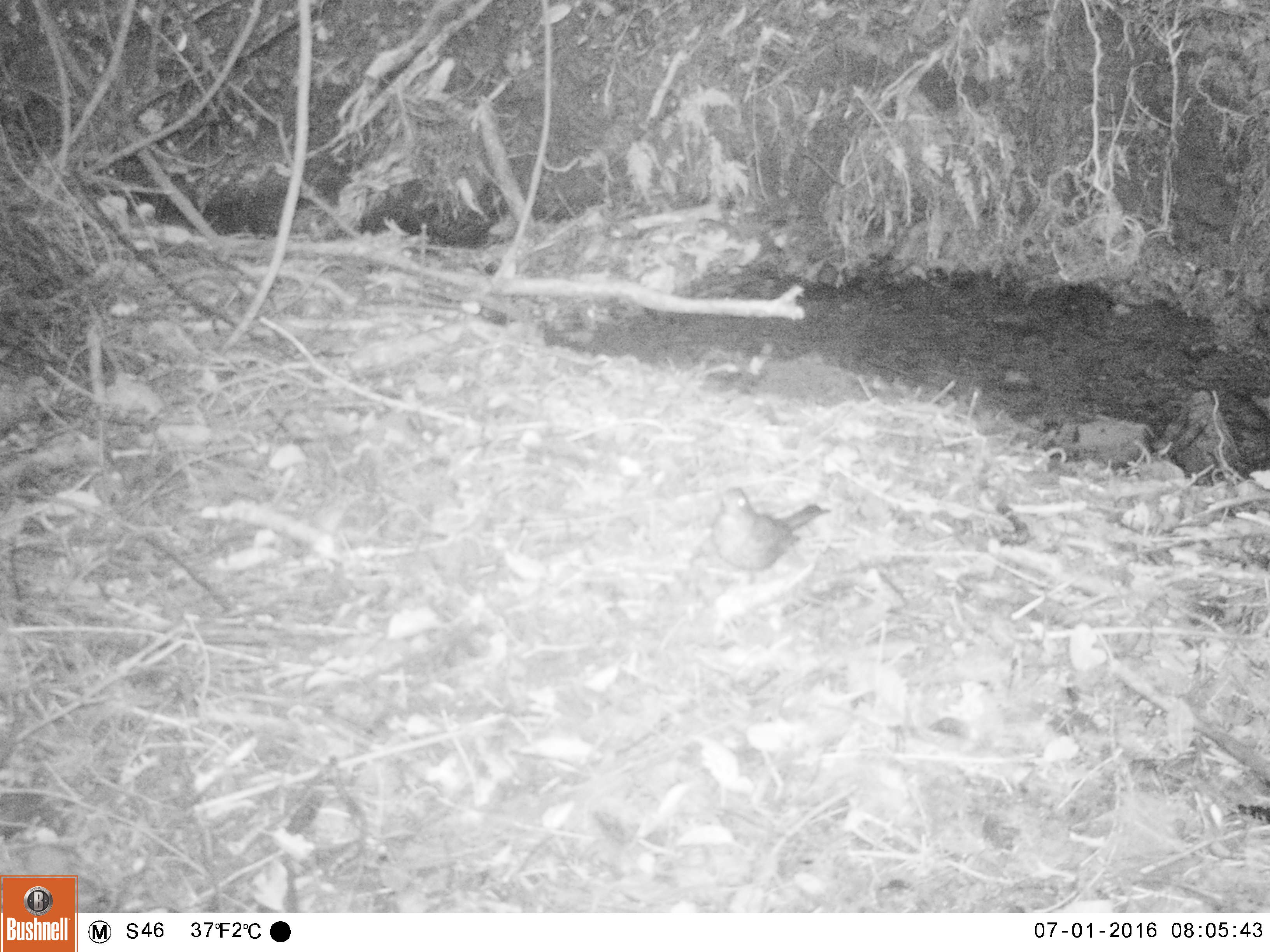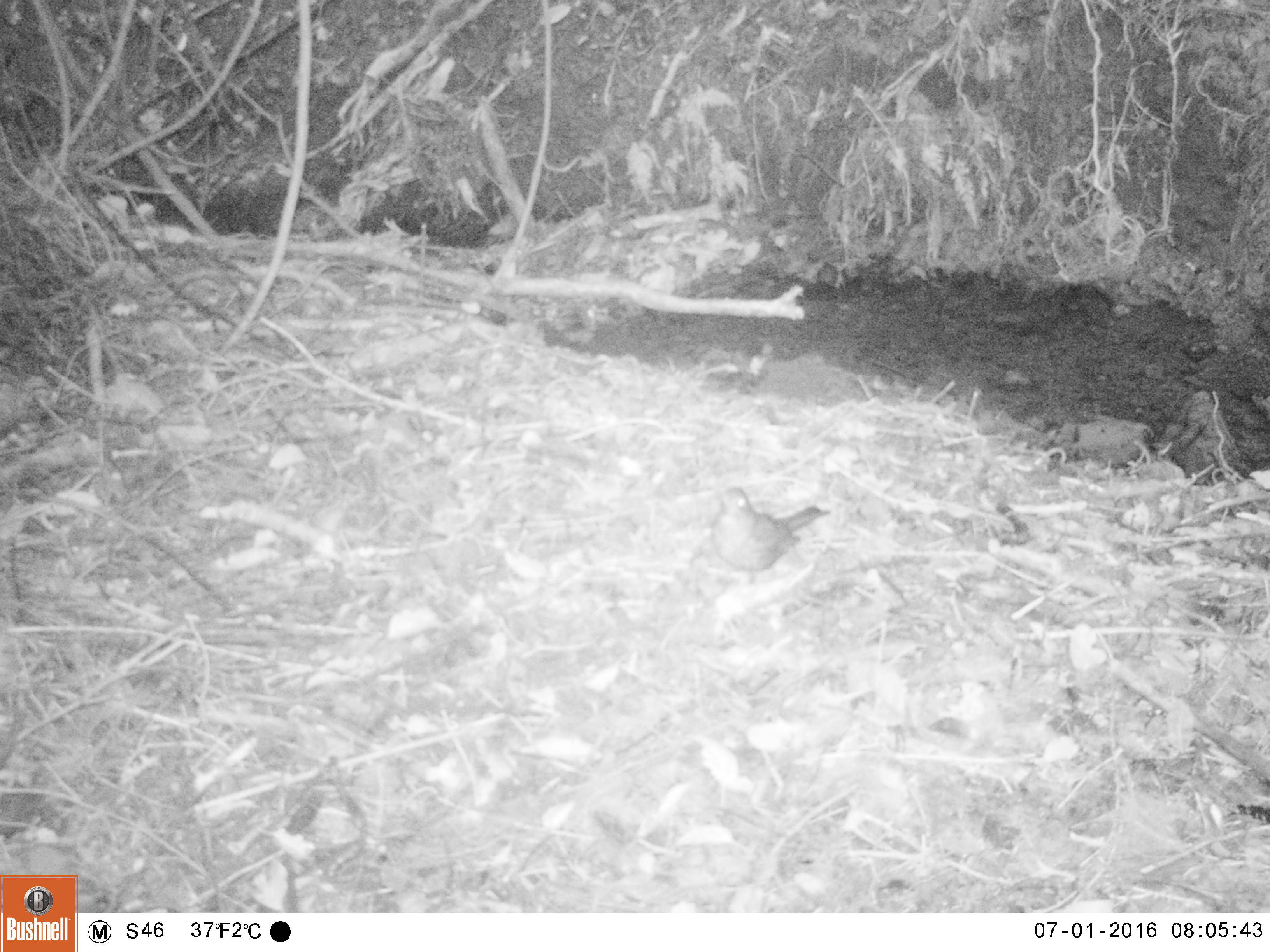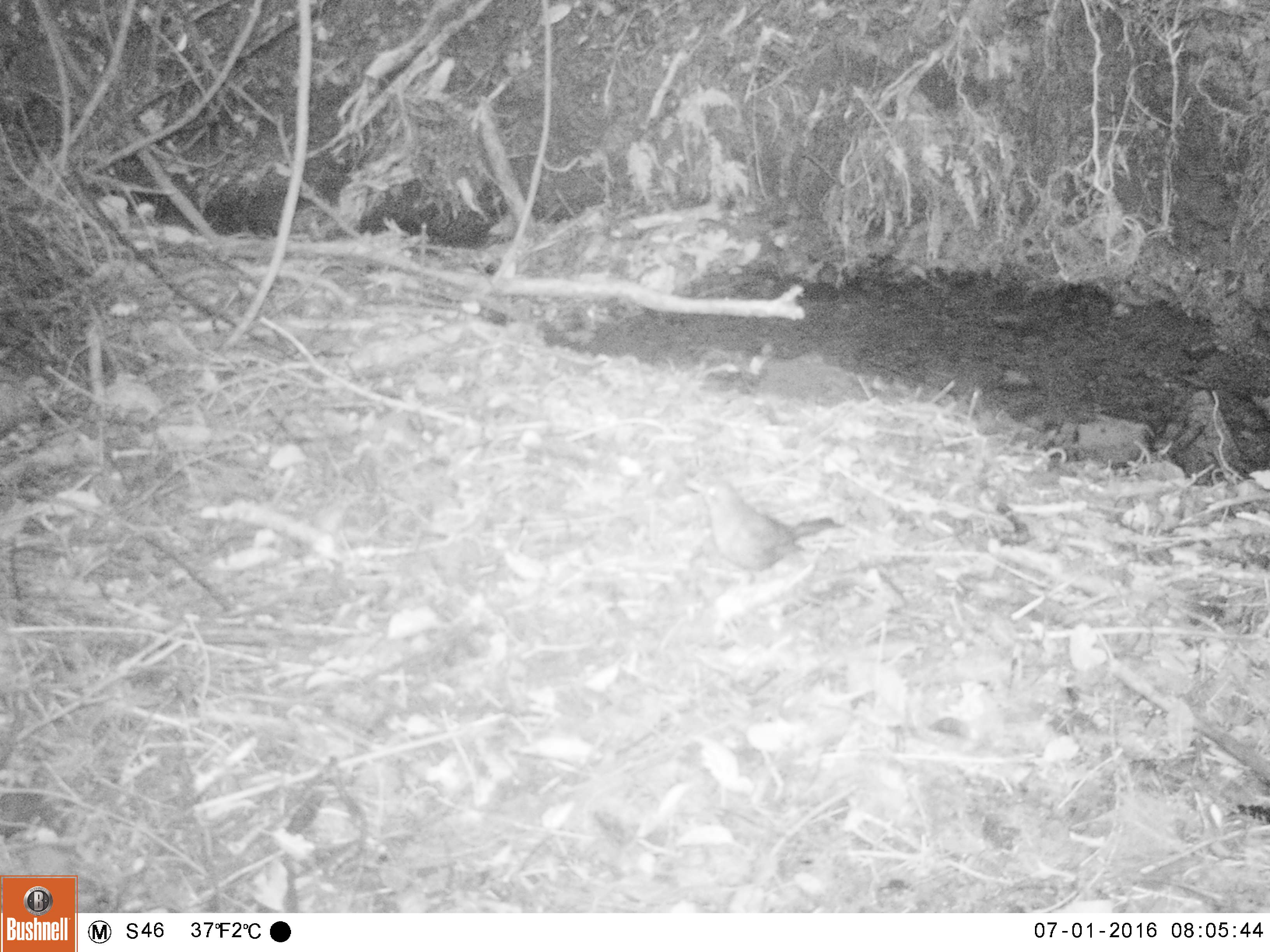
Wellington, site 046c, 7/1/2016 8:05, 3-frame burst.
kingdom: Animalia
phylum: Chordata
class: Aves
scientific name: Aves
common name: bird